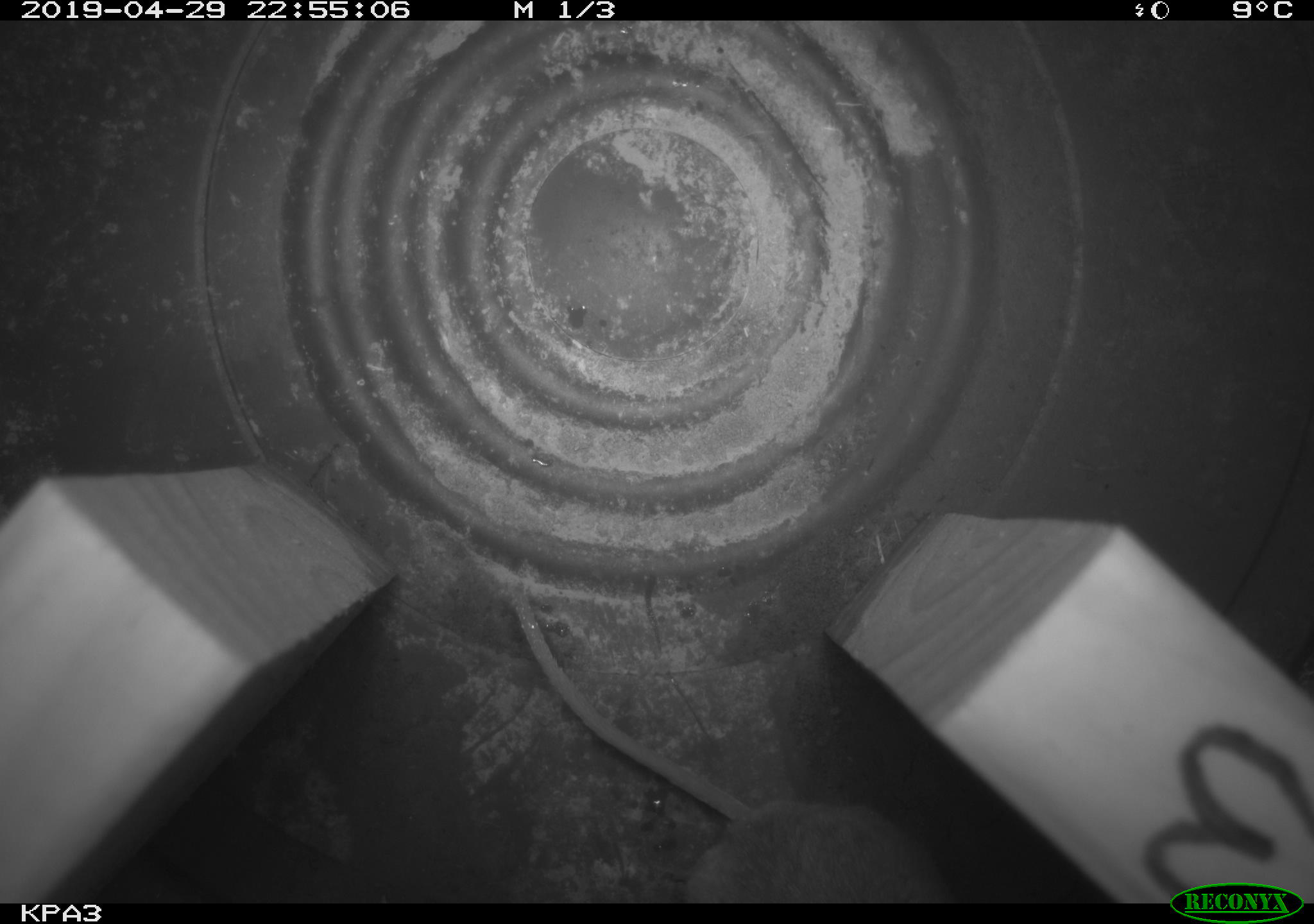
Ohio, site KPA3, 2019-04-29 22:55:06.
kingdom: Animalia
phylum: Chordata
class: Mammalia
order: Rodentia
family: Cricetidae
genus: Peromyscus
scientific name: Peromyscus leucopus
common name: white-footed mouse